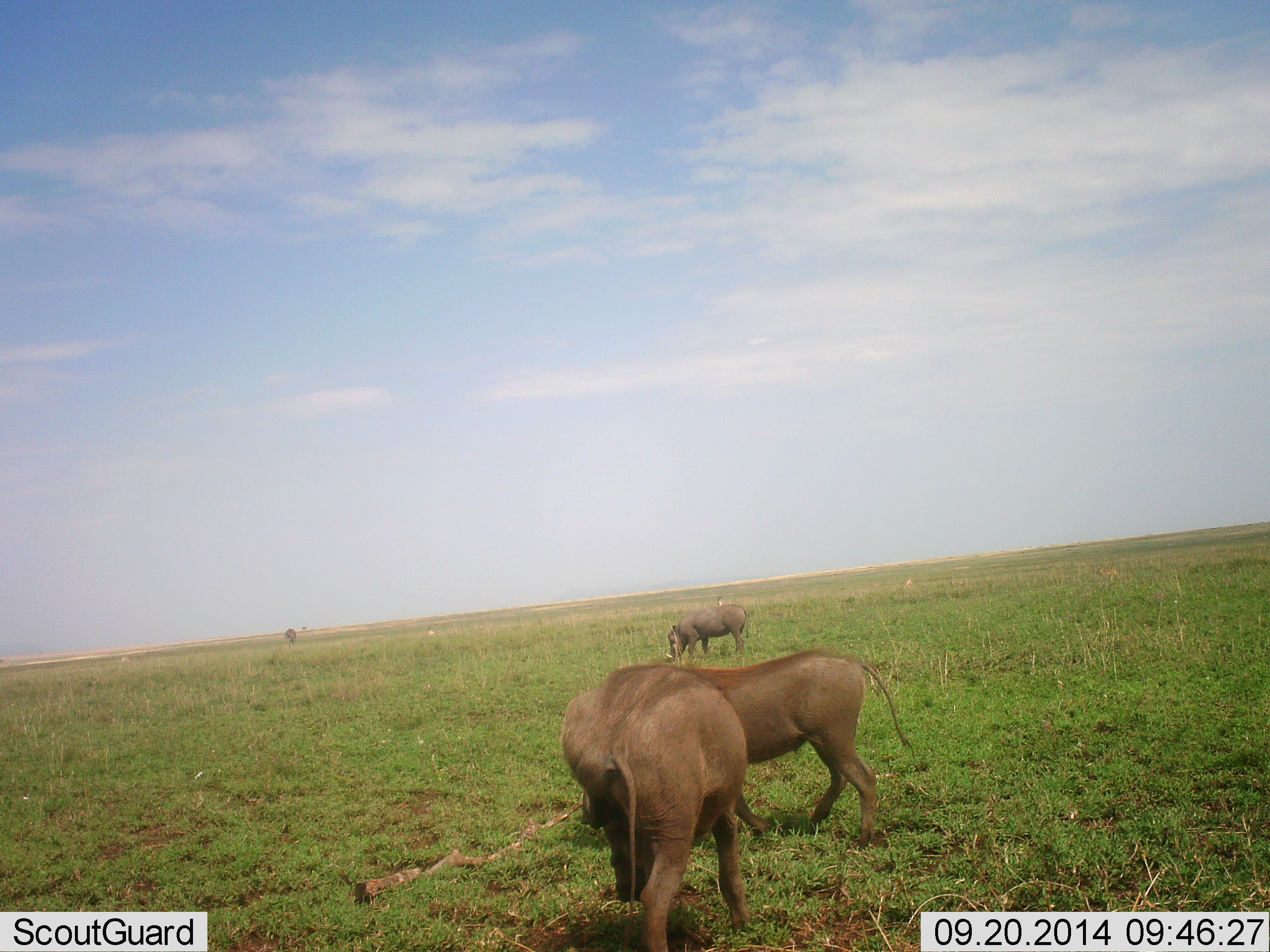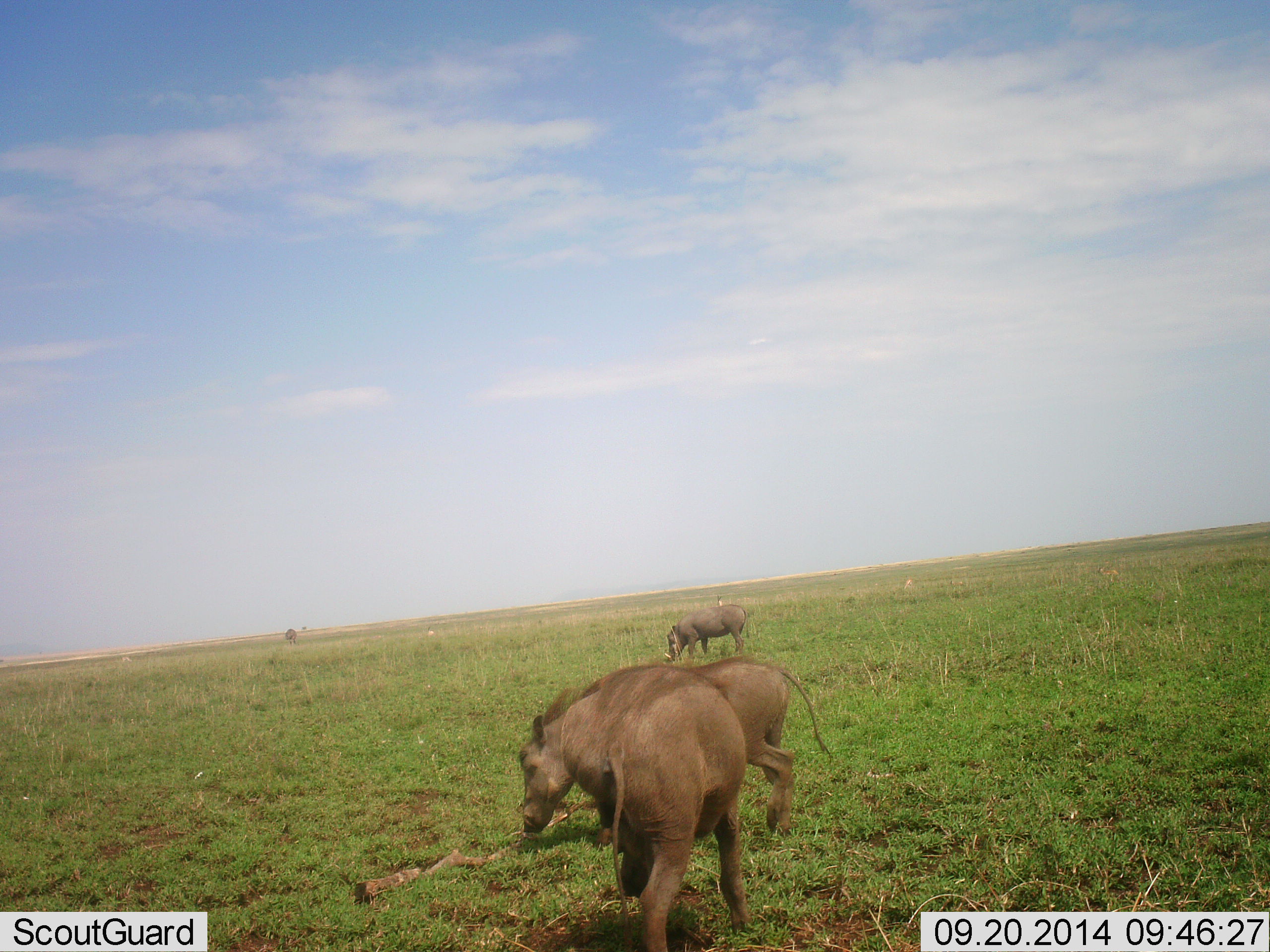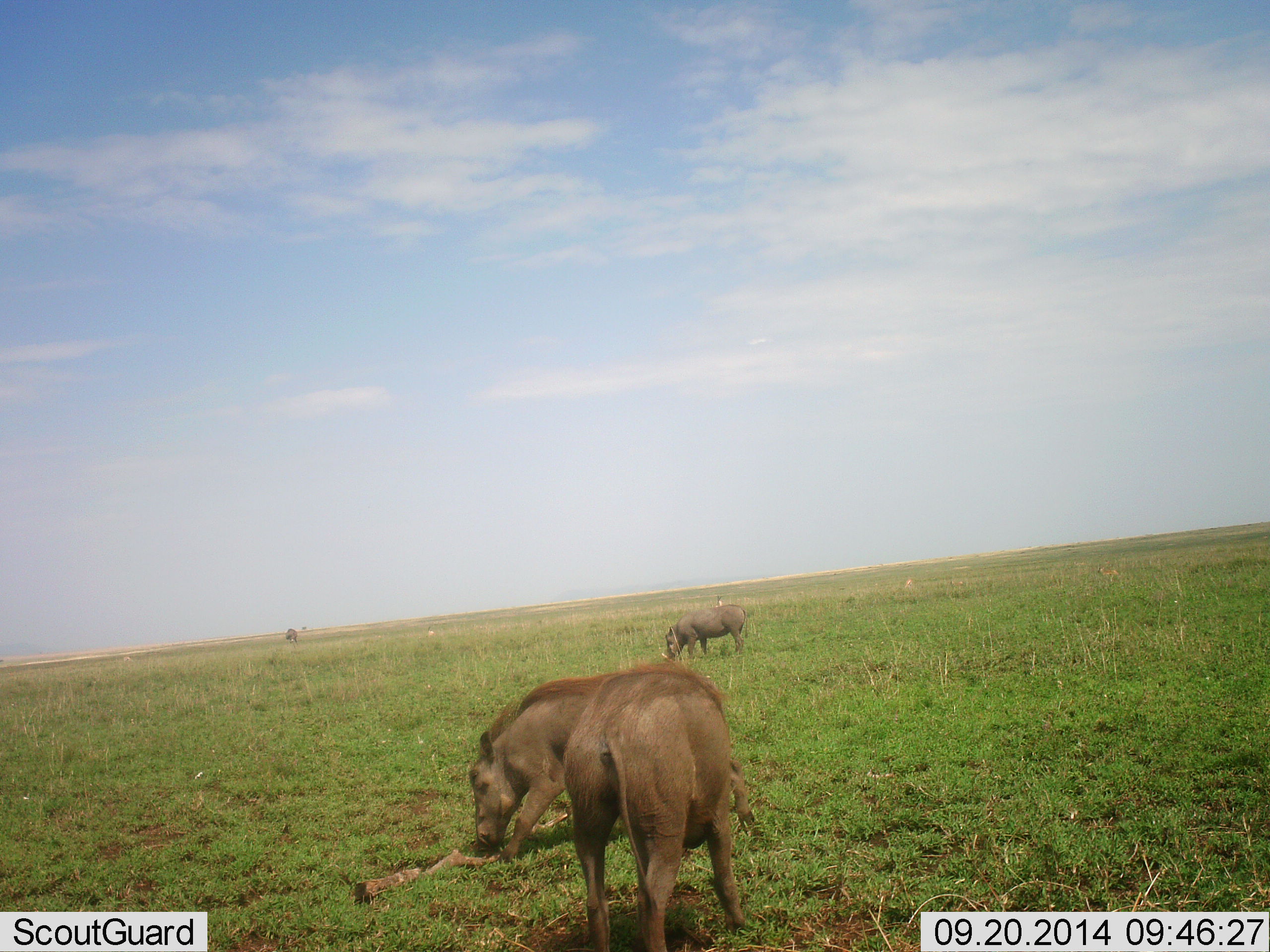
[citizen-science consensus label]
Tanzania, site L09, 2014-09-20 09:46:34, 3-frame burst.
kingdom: Animalia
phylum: Chordata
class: Mammalia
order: Artiodactyla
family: Suidae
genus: Phacochoerus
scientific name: Phacochoerus africanus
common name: warthog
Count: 3.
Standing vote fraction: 10%.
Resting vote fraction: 0%.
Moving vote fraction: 70%.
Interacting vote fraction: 10%.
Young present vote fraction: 0%.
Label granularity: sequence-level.